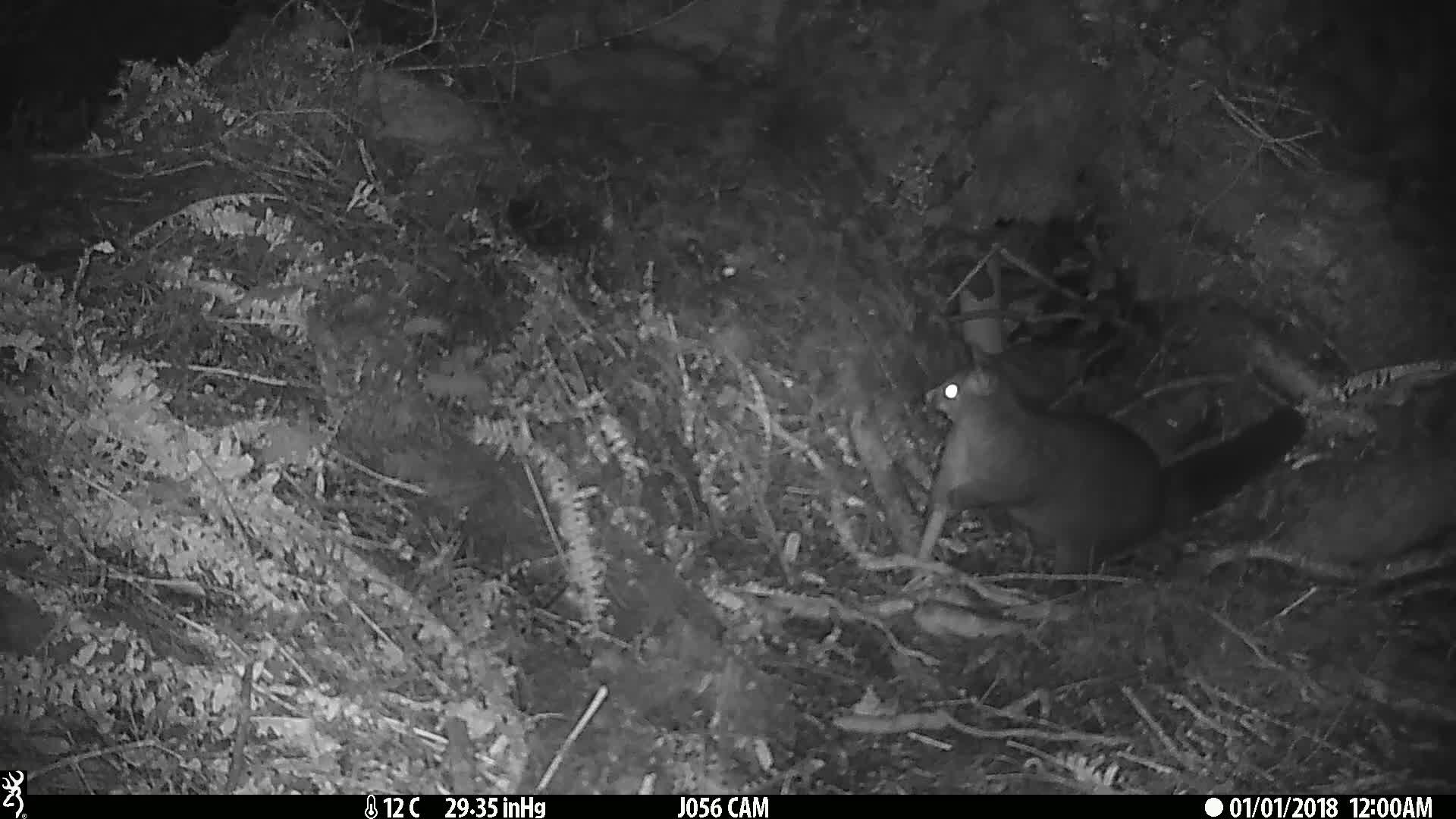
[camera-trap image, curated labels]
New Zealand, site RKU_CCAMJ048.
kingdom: Animalia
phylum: Chordata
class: Mammalia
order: Diprotodontia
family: Phalangeridae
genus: Trichosurus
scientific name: Trichosurus vulpecula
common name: common brushtail possum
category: possum